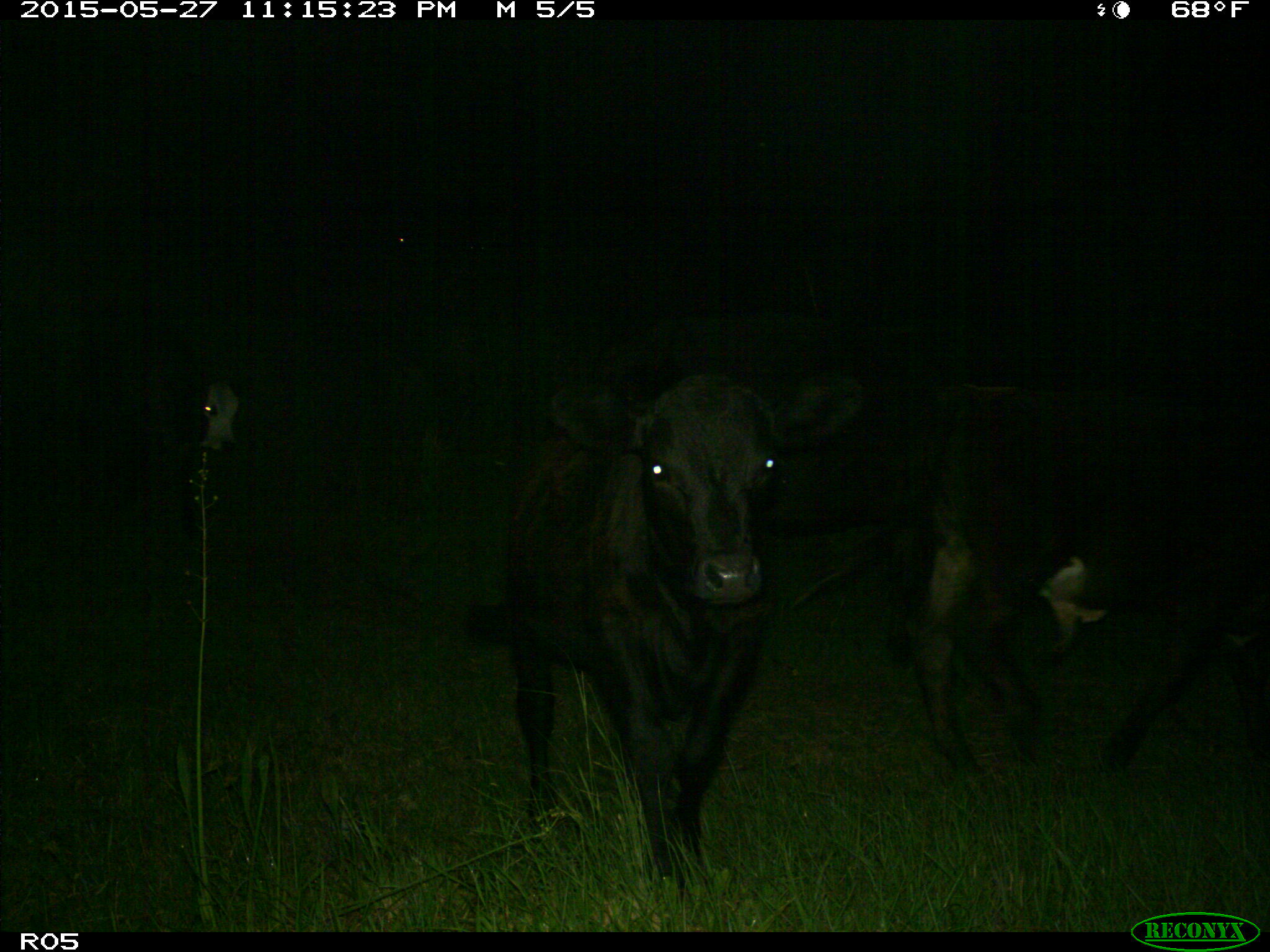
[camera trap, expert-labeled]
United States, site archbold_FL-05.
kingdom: Animalia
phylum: Chordata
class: Mammalia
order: Artiodactyla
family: Bovidae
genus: Bos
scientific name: Bos taurus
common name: domestic cow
Bos taurus (domestic cow).